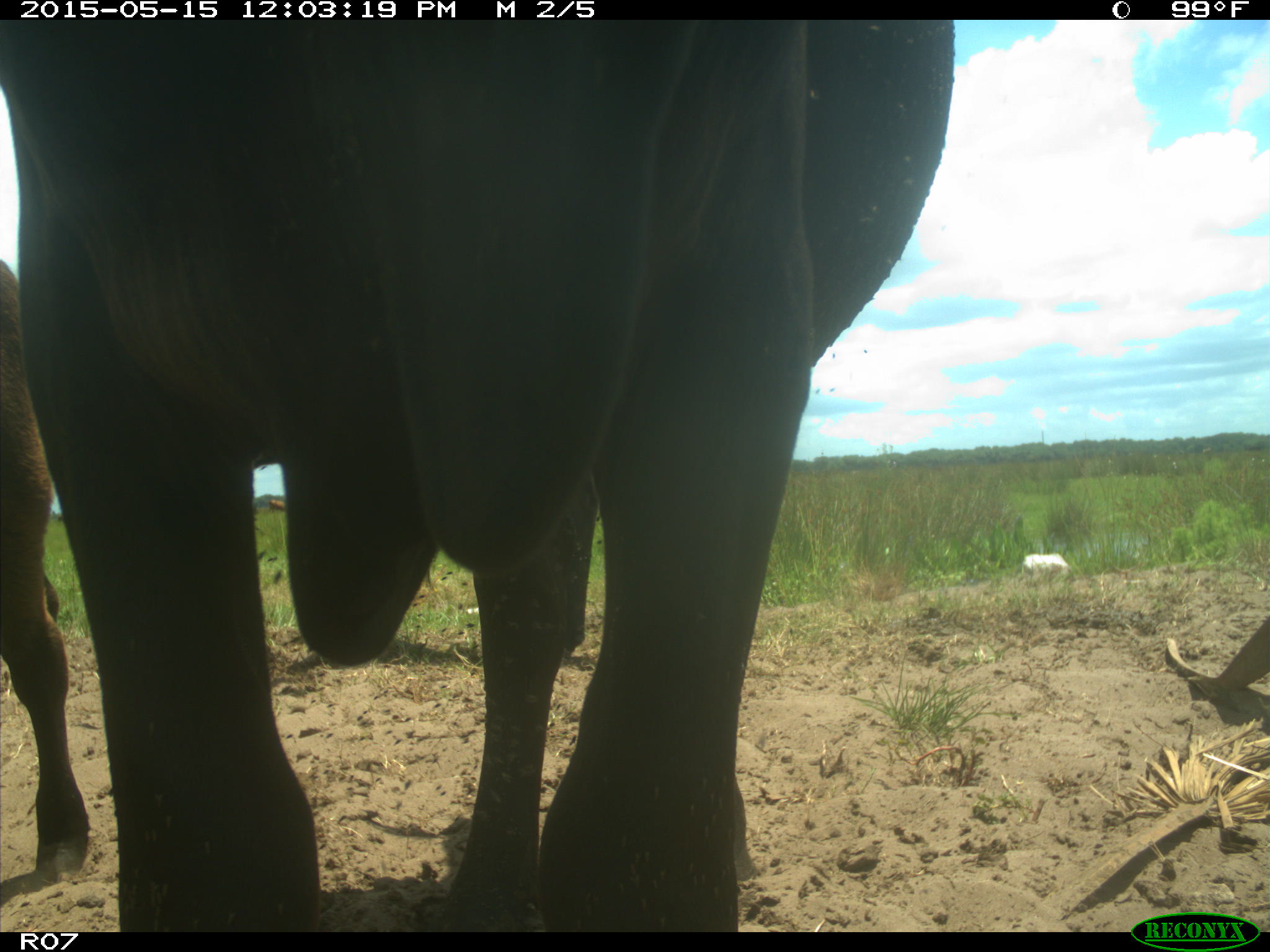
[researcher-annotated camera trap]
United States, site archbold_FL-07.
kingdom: Animalia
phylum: Chordata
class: Mammalia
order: Artiodactyla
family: Bovidae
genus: Bos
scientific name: Bos taurus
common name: domestic cow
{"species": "Bos taurus (domestic cow)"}